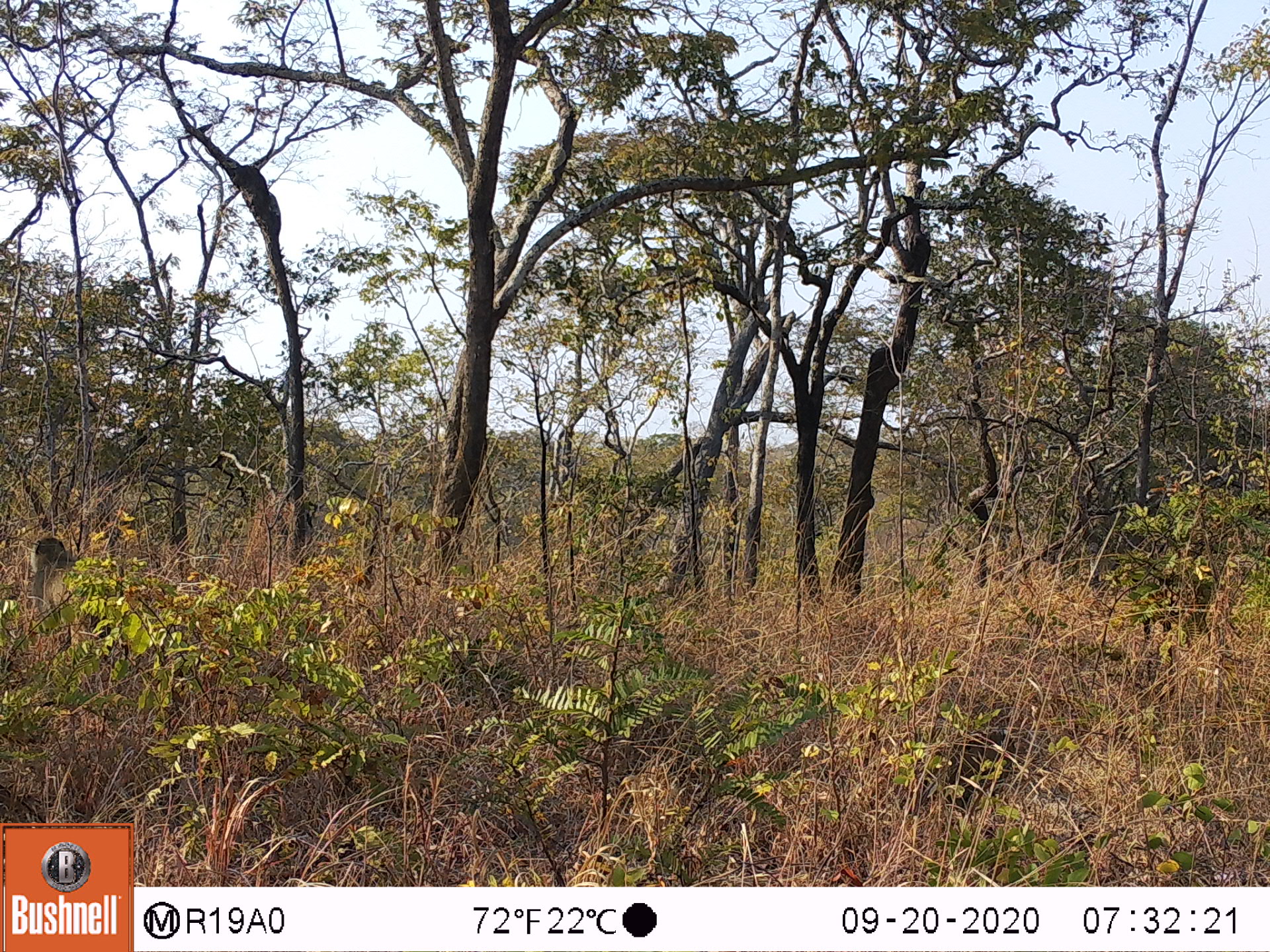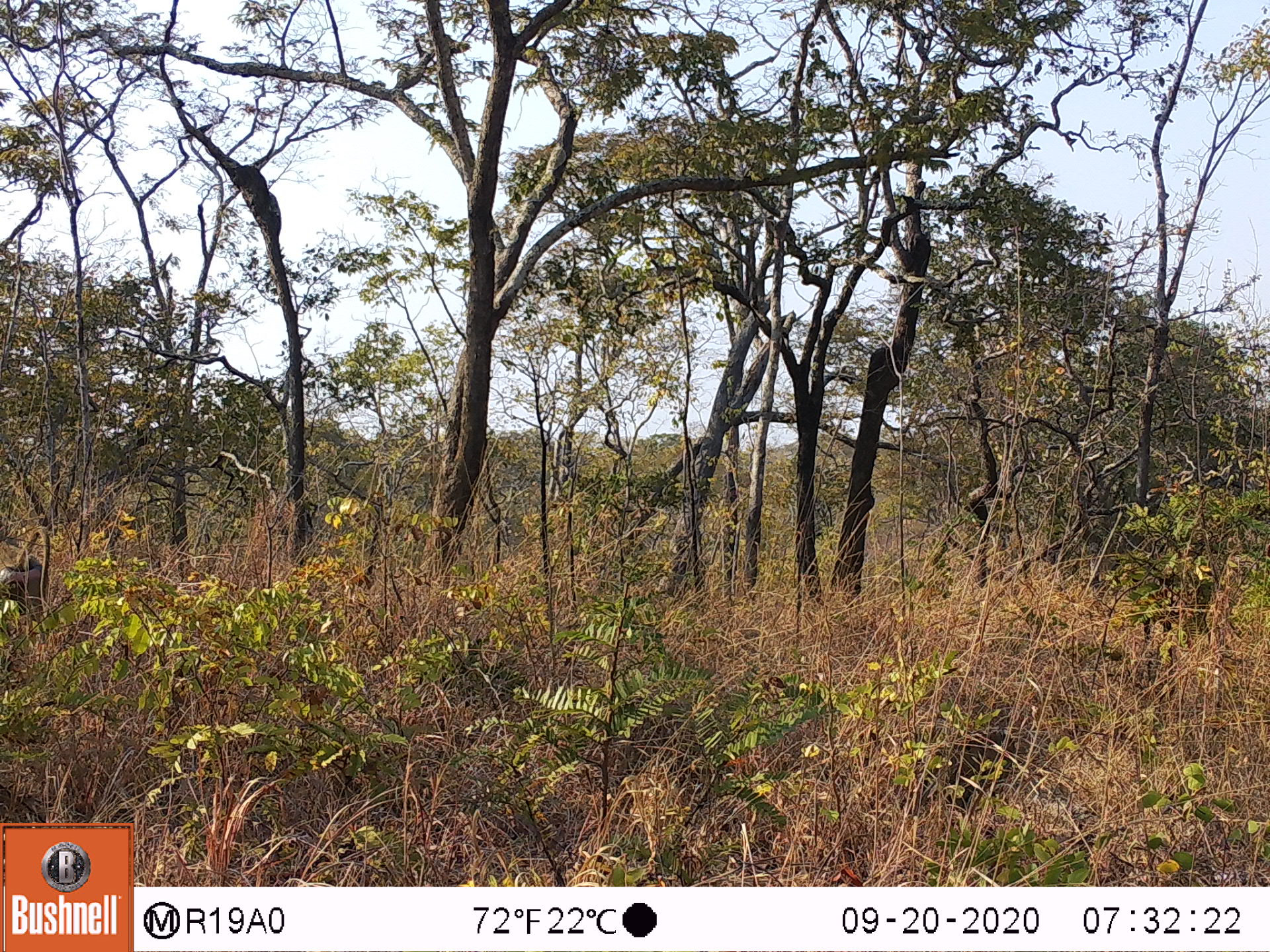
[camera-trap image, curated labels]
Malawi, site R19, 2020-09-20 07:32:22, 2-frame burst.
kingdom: Animalia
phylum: Chordata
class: Mammalia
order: Primates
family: Cercopithecidae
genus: Papio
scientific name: Papio cynocephalus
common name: yellow baboon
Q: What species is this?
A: Yellow baboon (Papio cynocephalus).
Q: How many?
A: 1.